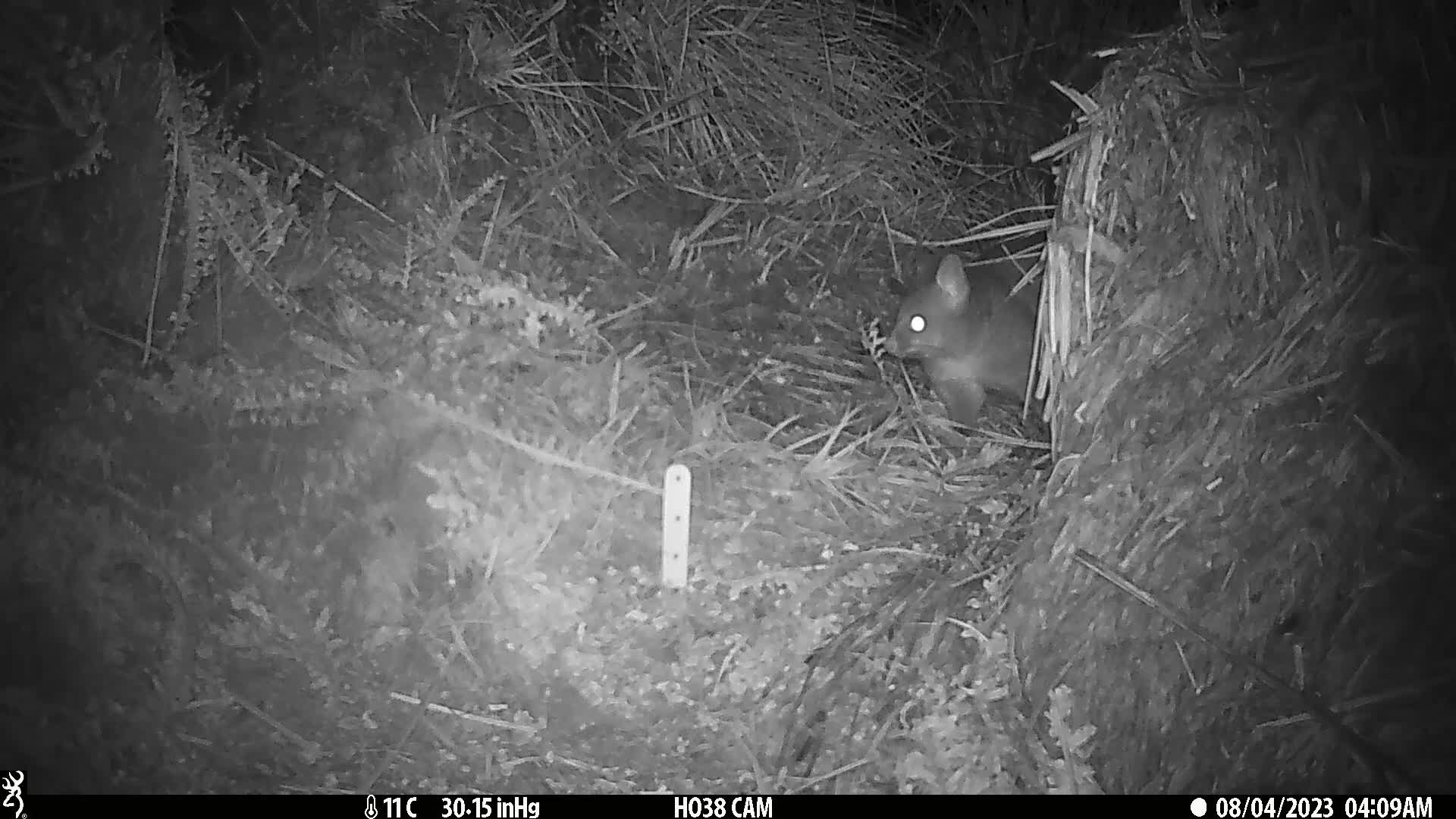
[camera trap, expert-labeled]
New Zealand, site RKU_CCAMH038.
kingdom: Animalia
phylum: Chordata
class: Mammalia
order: Diprotodontia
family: Phalangeridae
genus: Trichosurus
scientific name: Trichosurus vulpecula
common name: common brushtail possum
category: possum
Possum (common brushtail possum) (Trichosurus vulpecula).